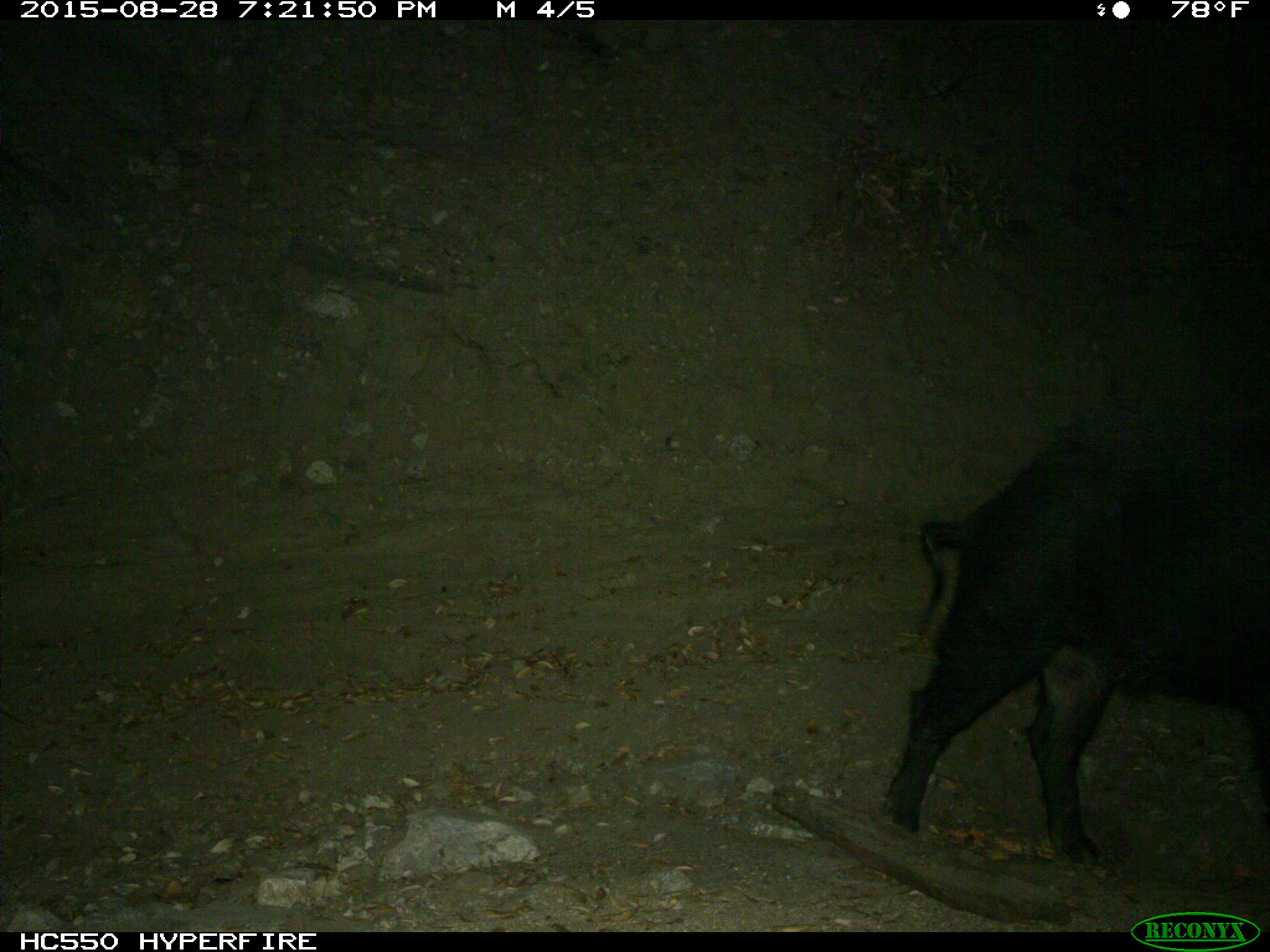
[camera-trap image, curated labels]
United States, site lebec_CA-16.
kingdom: Animalia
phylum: Chordata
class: Mammalia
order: Artiodactyla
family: Suidae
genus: Sus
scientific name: Sus scrofa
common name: wild boar